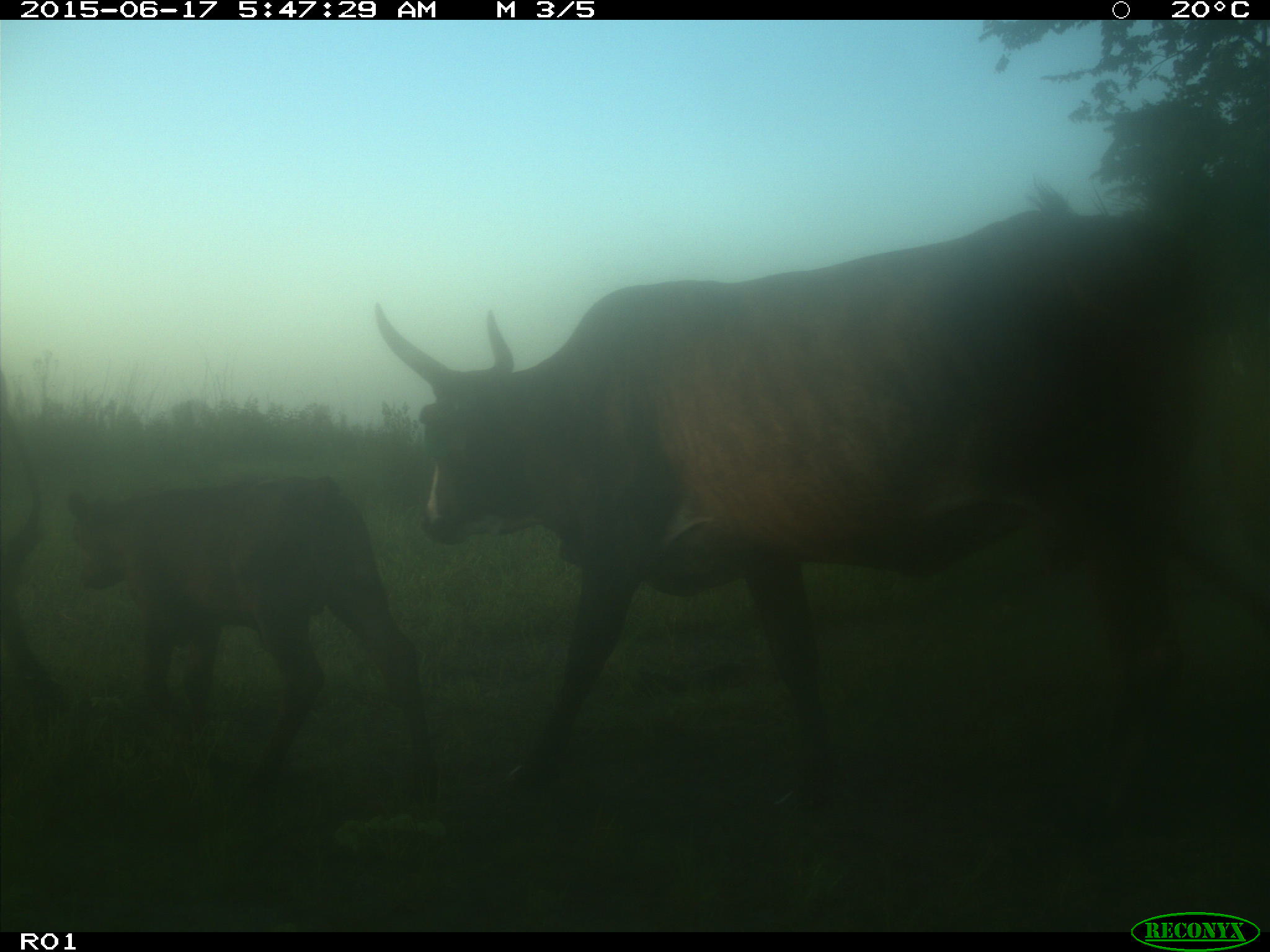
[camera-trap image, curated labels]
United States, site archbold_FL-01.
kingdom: Animalia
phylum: Chordata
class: Mammalia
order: Artiodactyla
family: Bovidae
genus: Bos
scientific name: Bos taurus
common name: domestic cow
Bos taurus (domestic cow).